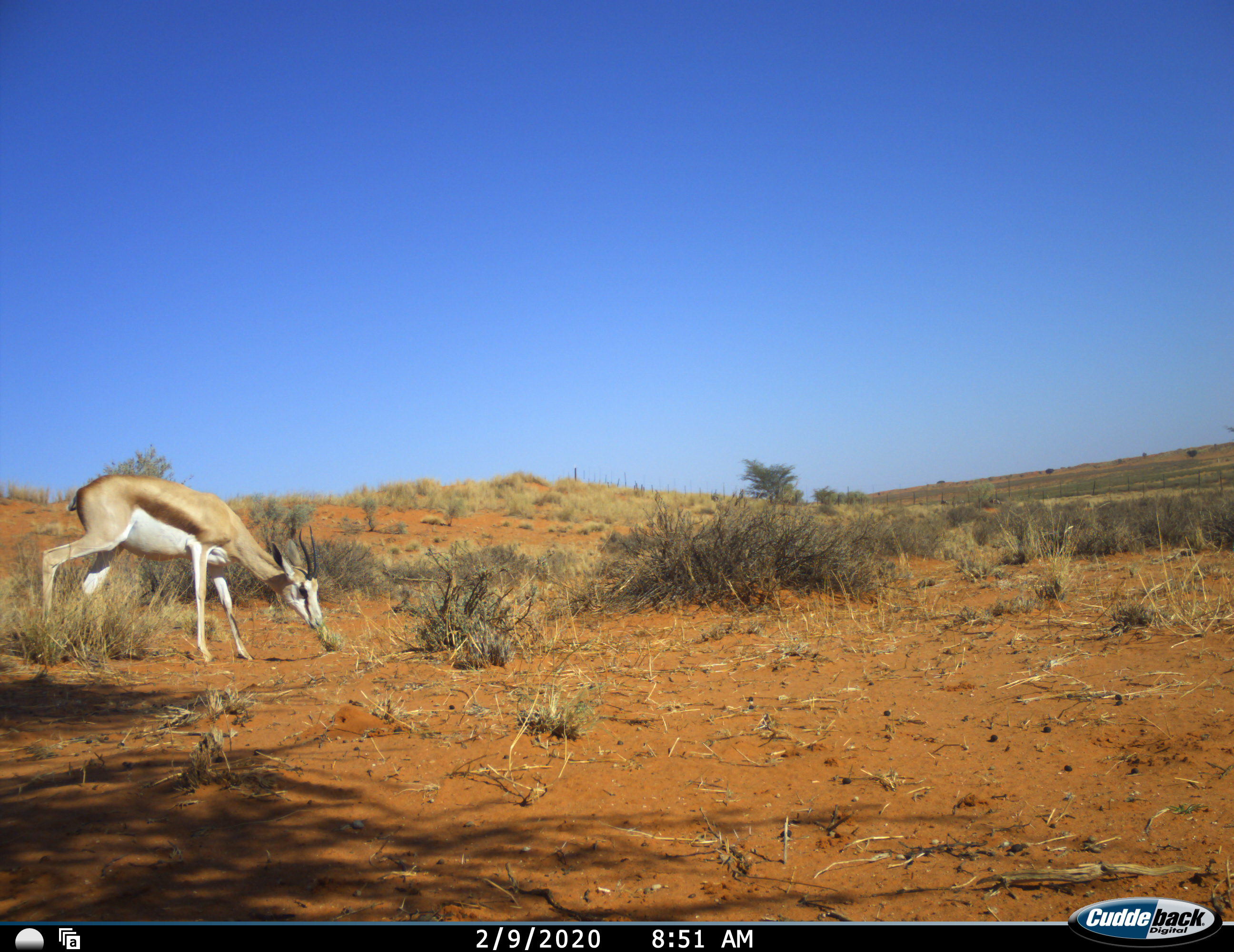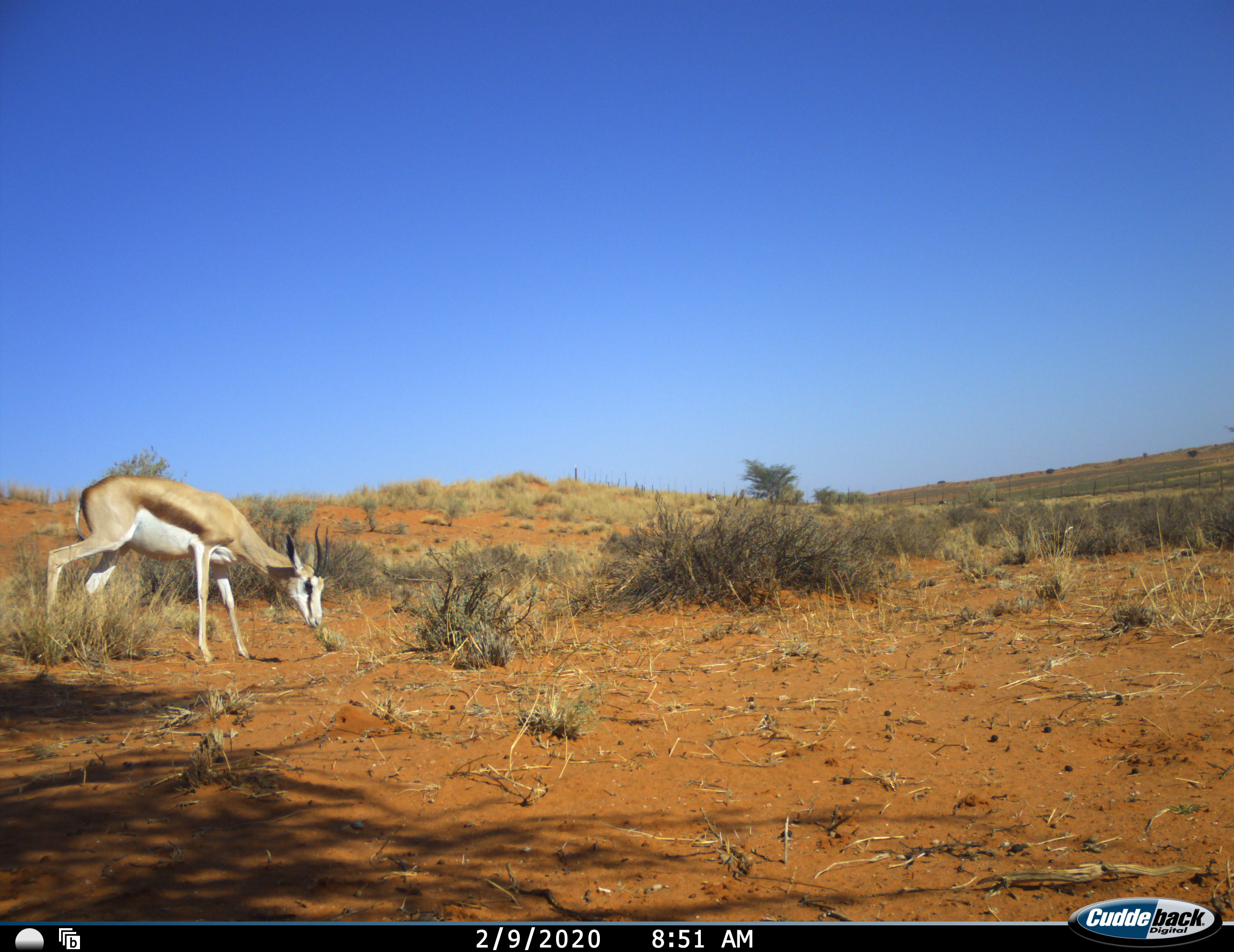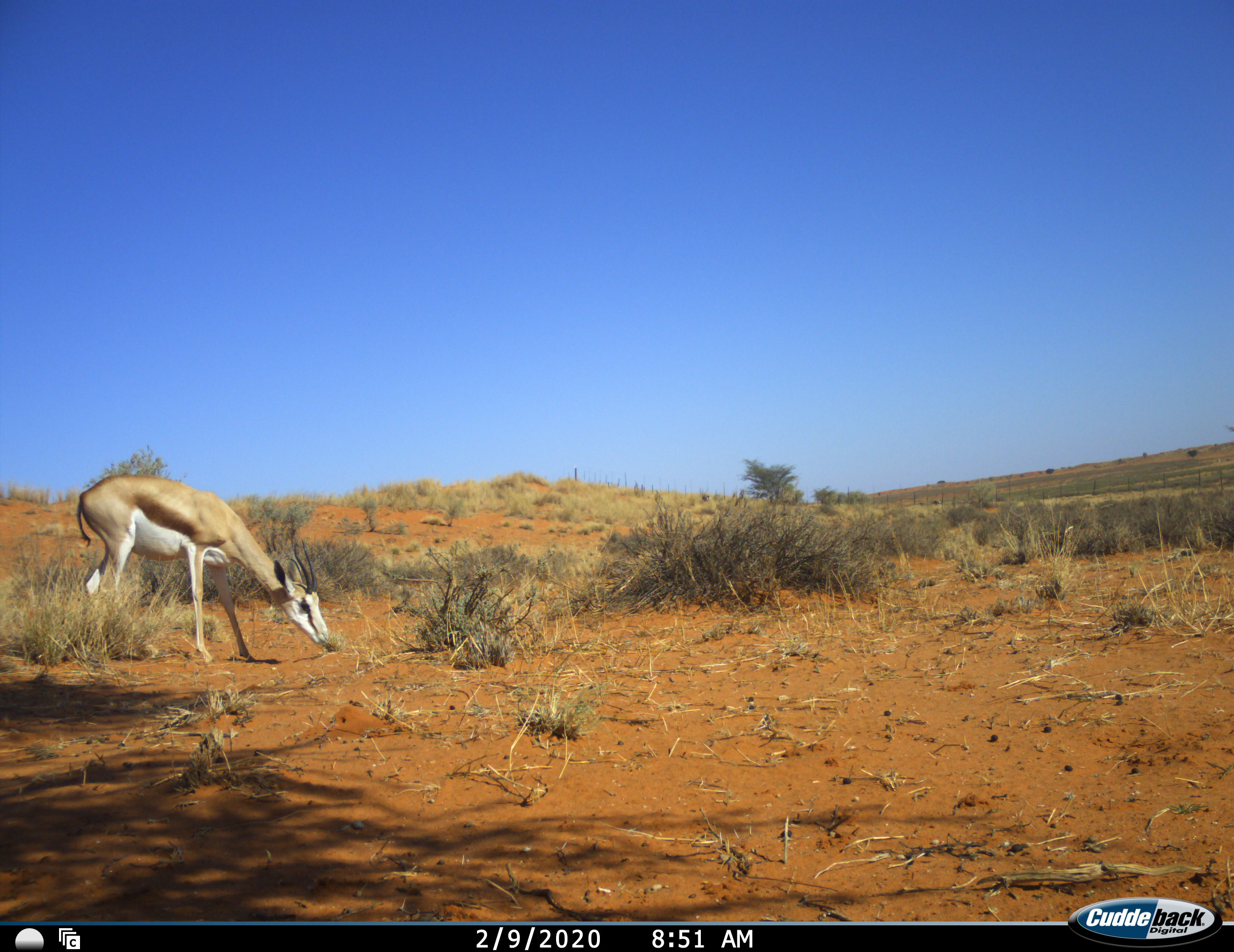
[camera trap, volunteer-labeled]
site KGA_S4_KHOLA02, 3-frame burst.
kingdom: Animalia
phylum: Chordata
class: Mammalia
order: Artiodactyla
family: Bovidae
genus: Antidorcas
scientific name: Antidorcas marsupialis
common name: springbok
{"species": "springbok (Antidorcas marsupialis)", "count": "1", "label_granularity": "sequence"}